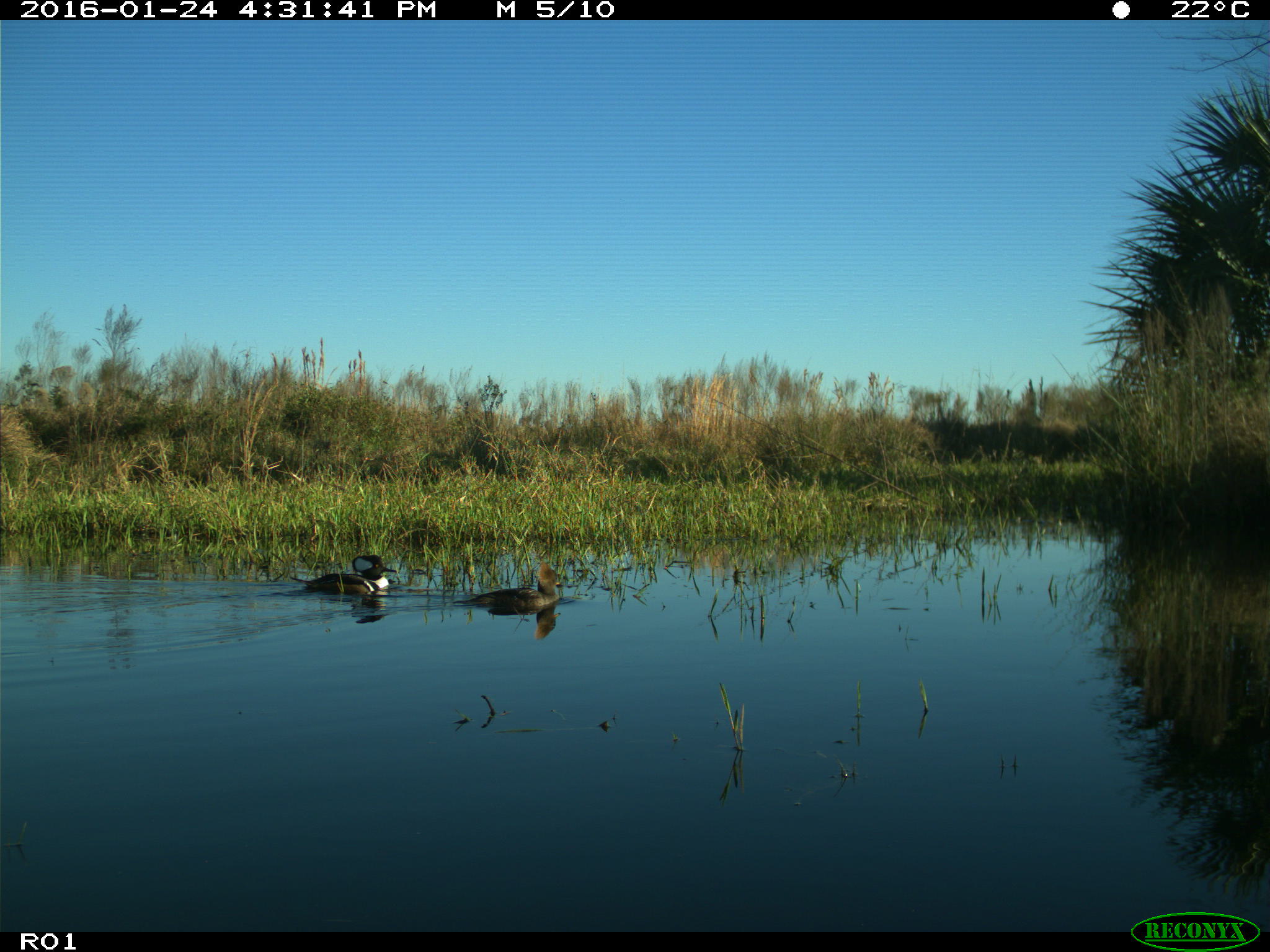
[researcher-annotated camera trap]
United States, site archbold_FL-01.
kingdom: Animalia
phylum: Chordata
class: Aves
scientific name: Aves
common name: birds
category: unidentified bird